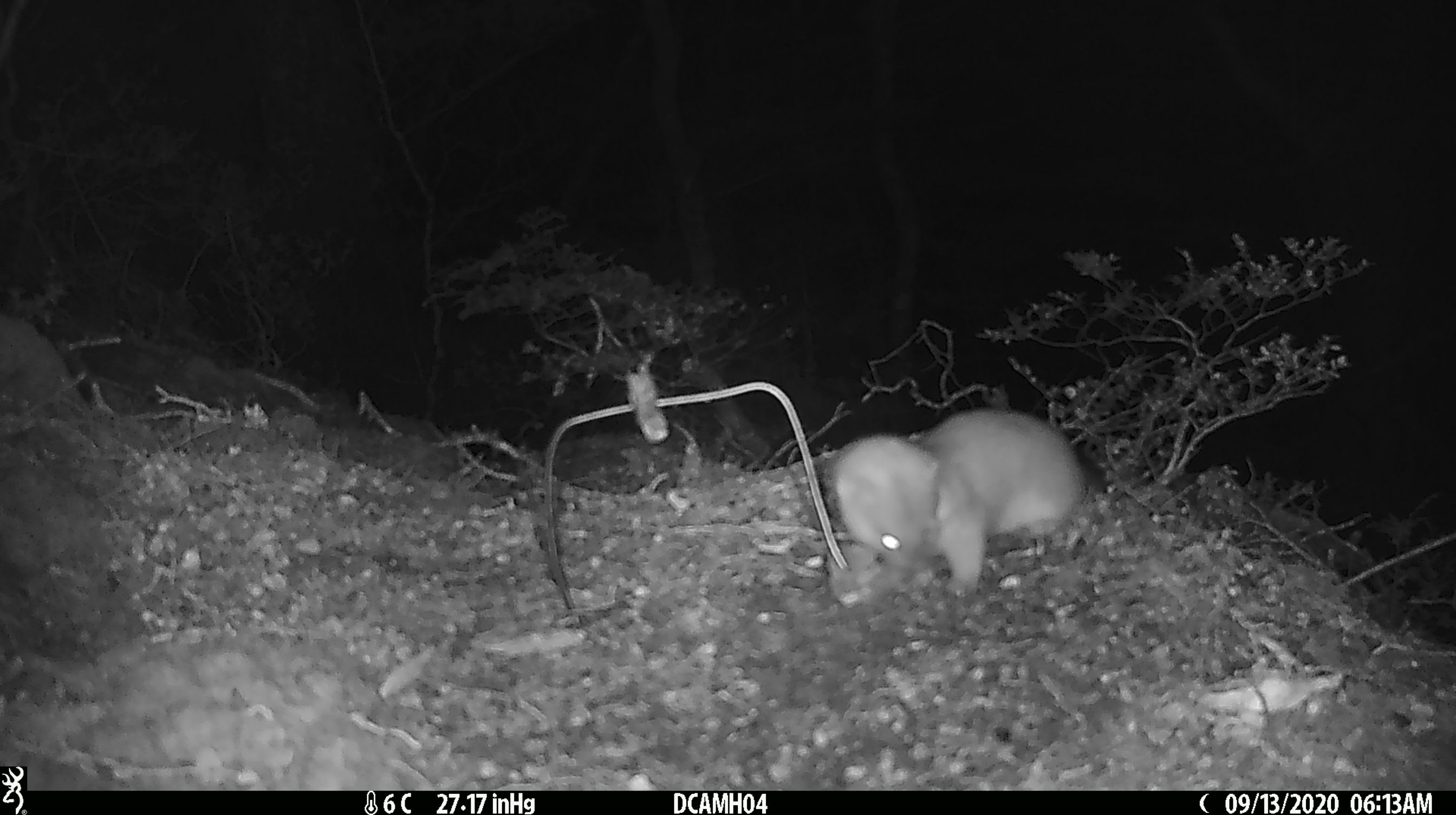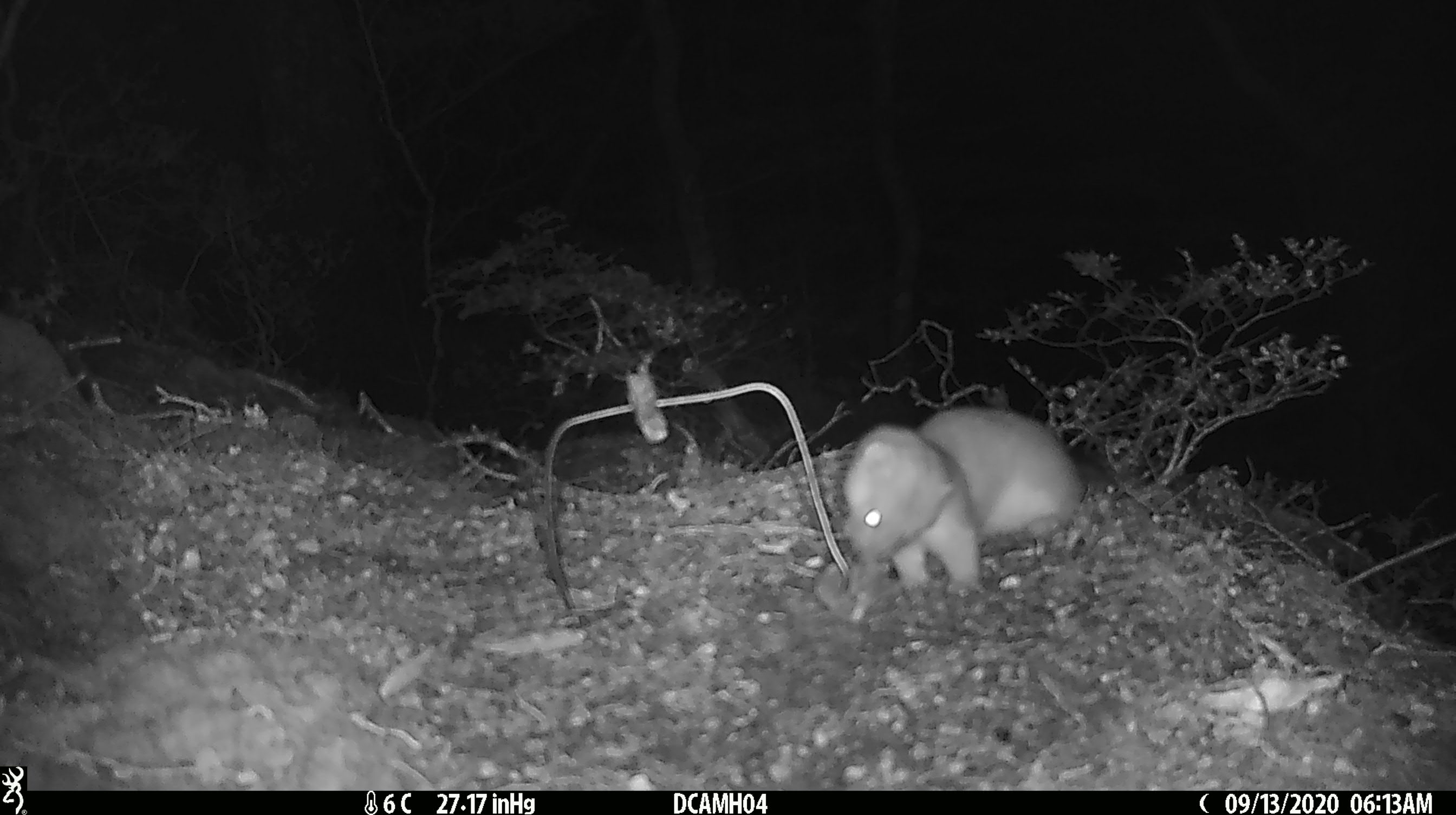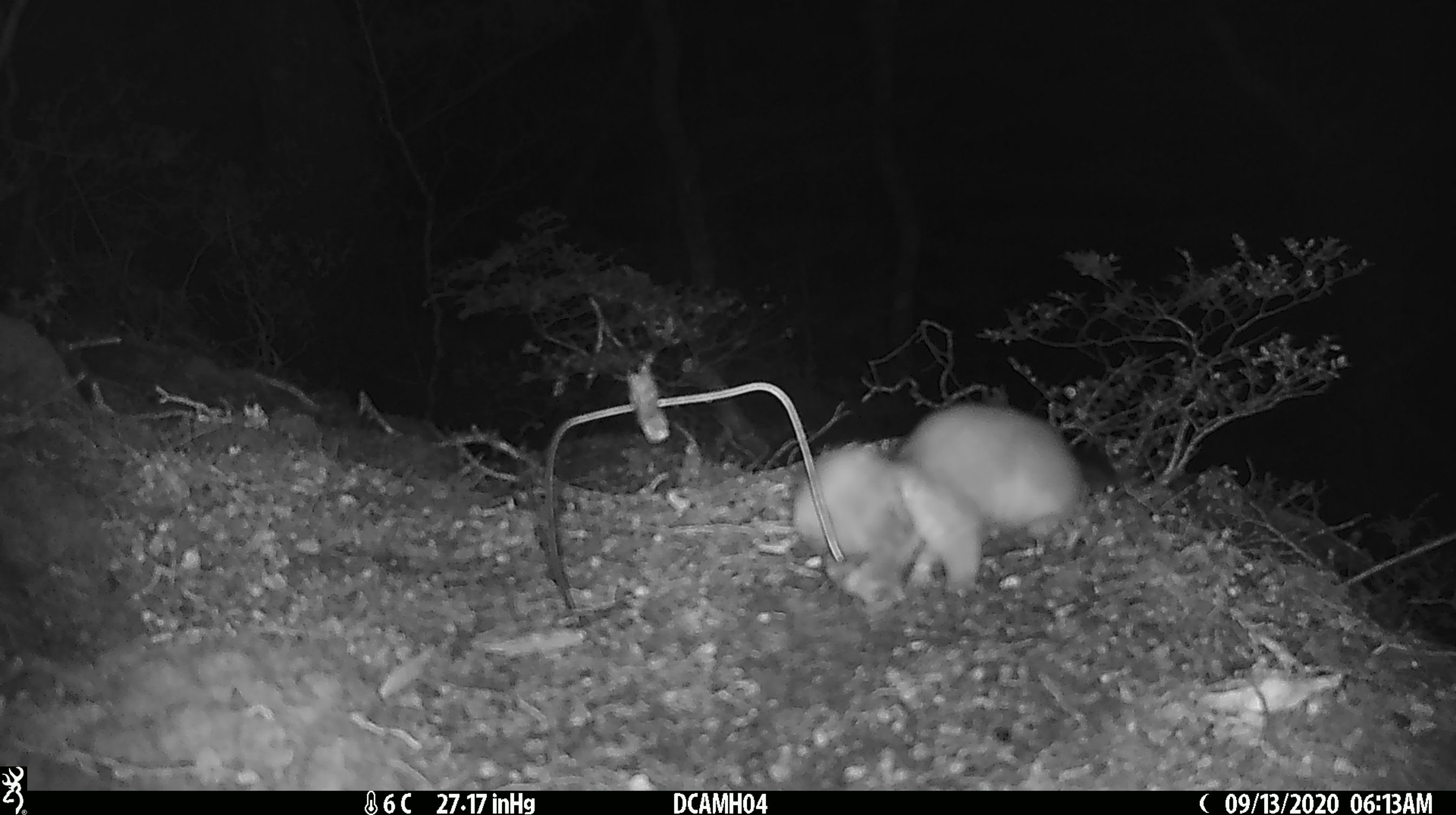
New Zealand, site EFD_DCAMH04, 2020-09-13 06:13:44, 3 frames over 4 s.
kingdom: Animalia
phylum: Chordata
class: Mammalia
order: Carnivora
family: Mustelidae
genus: Mustela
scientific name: Mustela erminea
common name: stoat